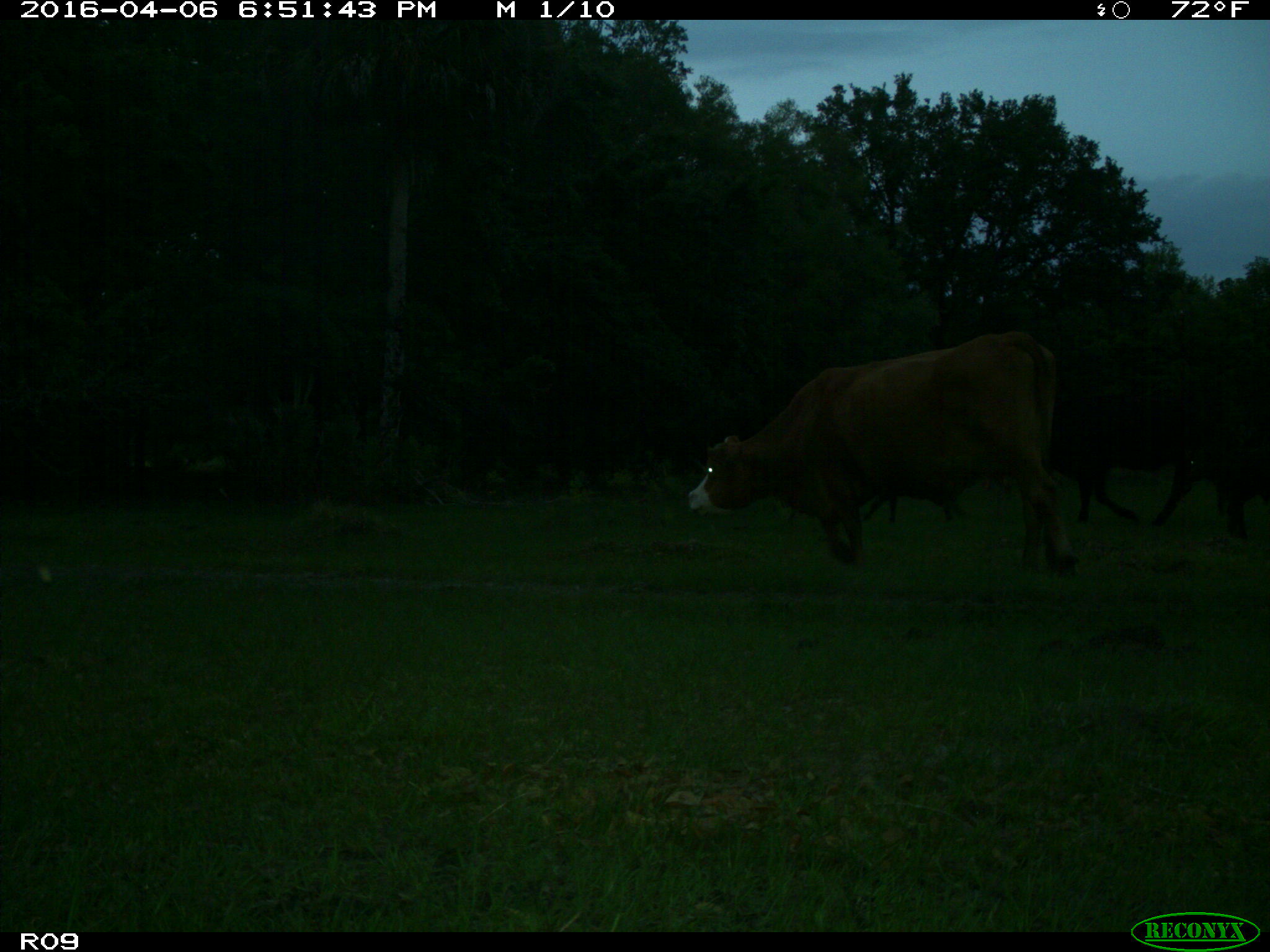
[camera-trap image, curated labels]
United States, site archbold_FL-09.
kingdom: Animalia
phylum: Chordata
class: Mammalia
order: Artiodactyla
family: Bovidae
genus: Bos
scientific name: Bos taurus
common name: domestic cow